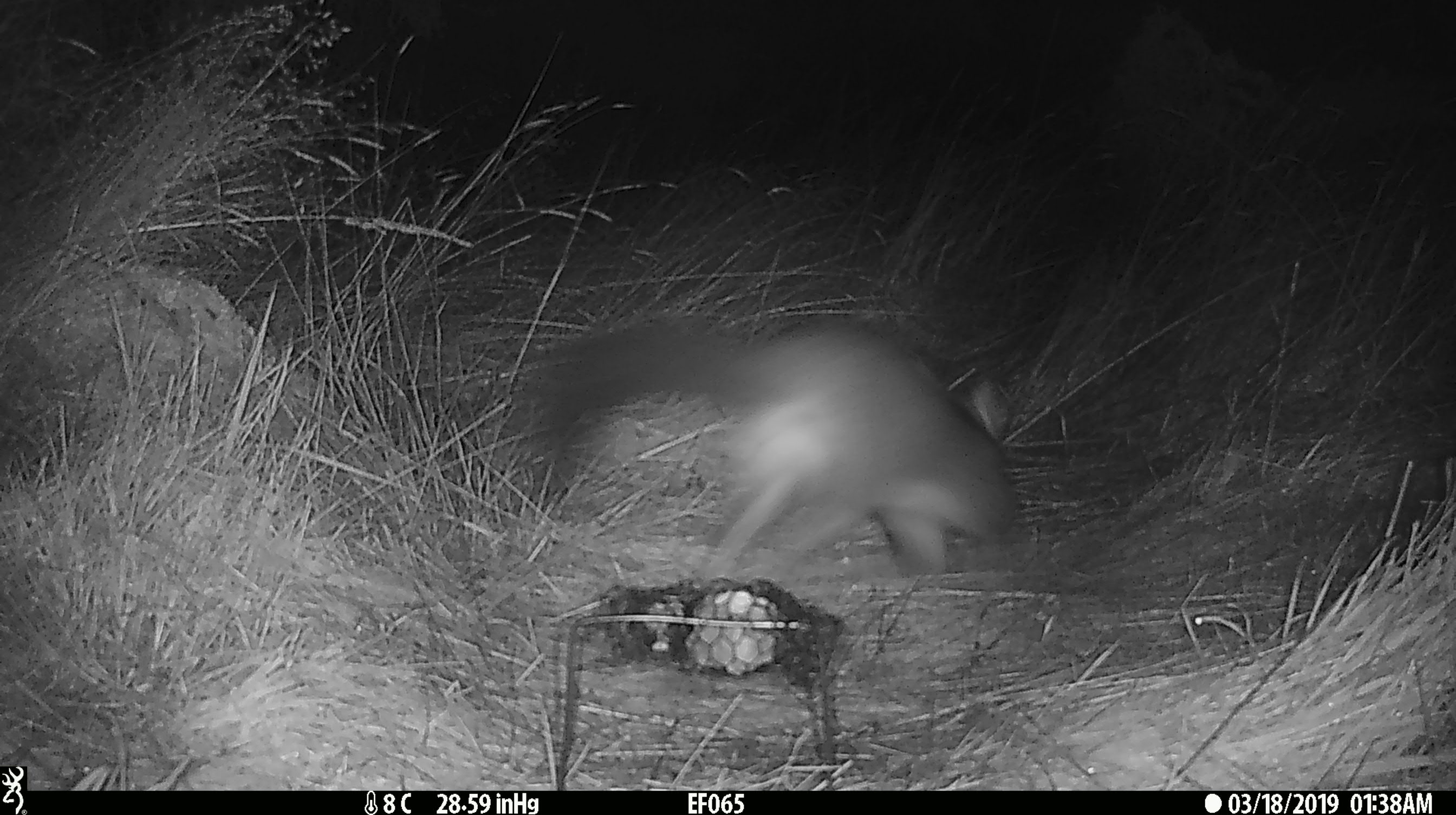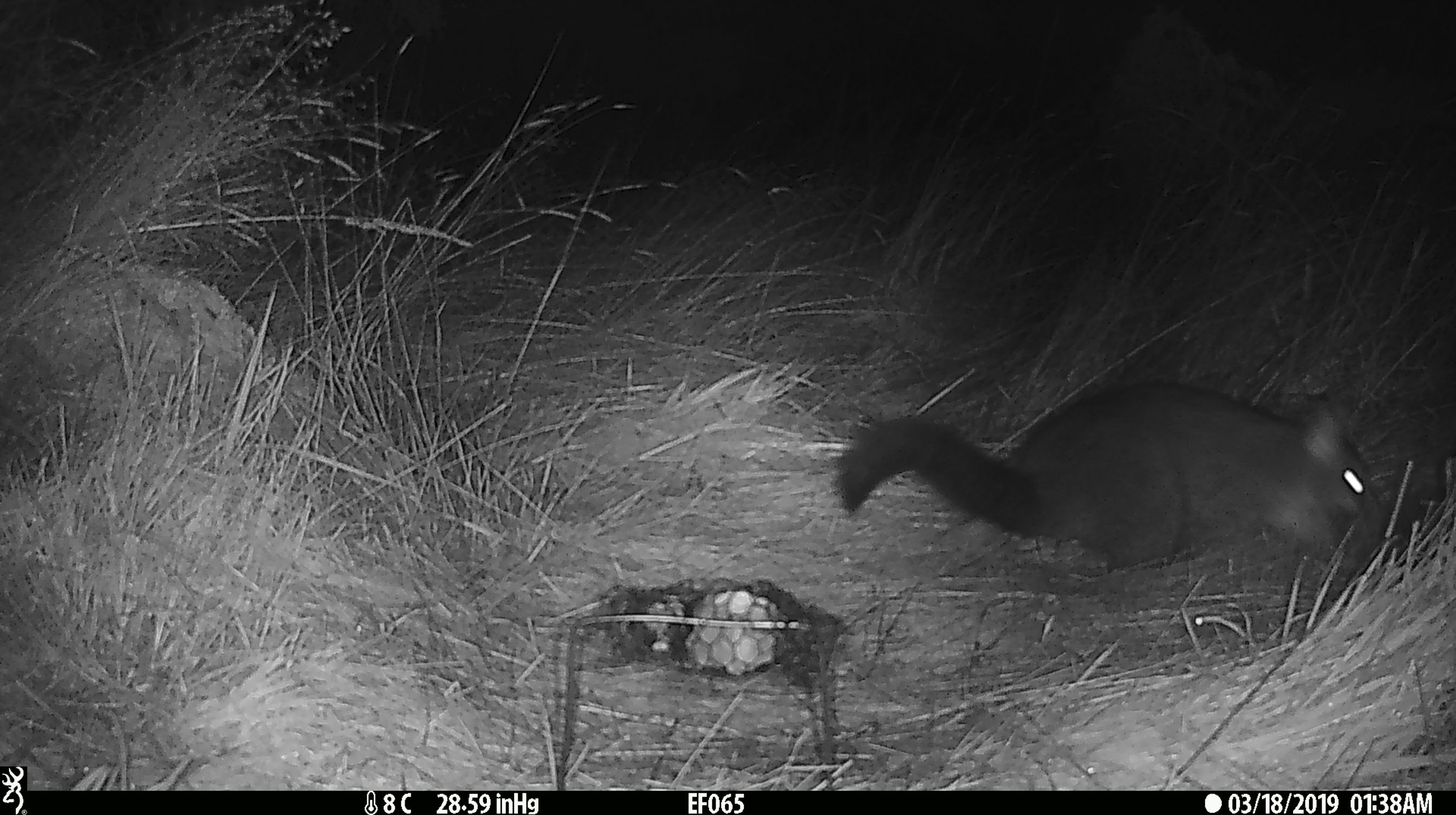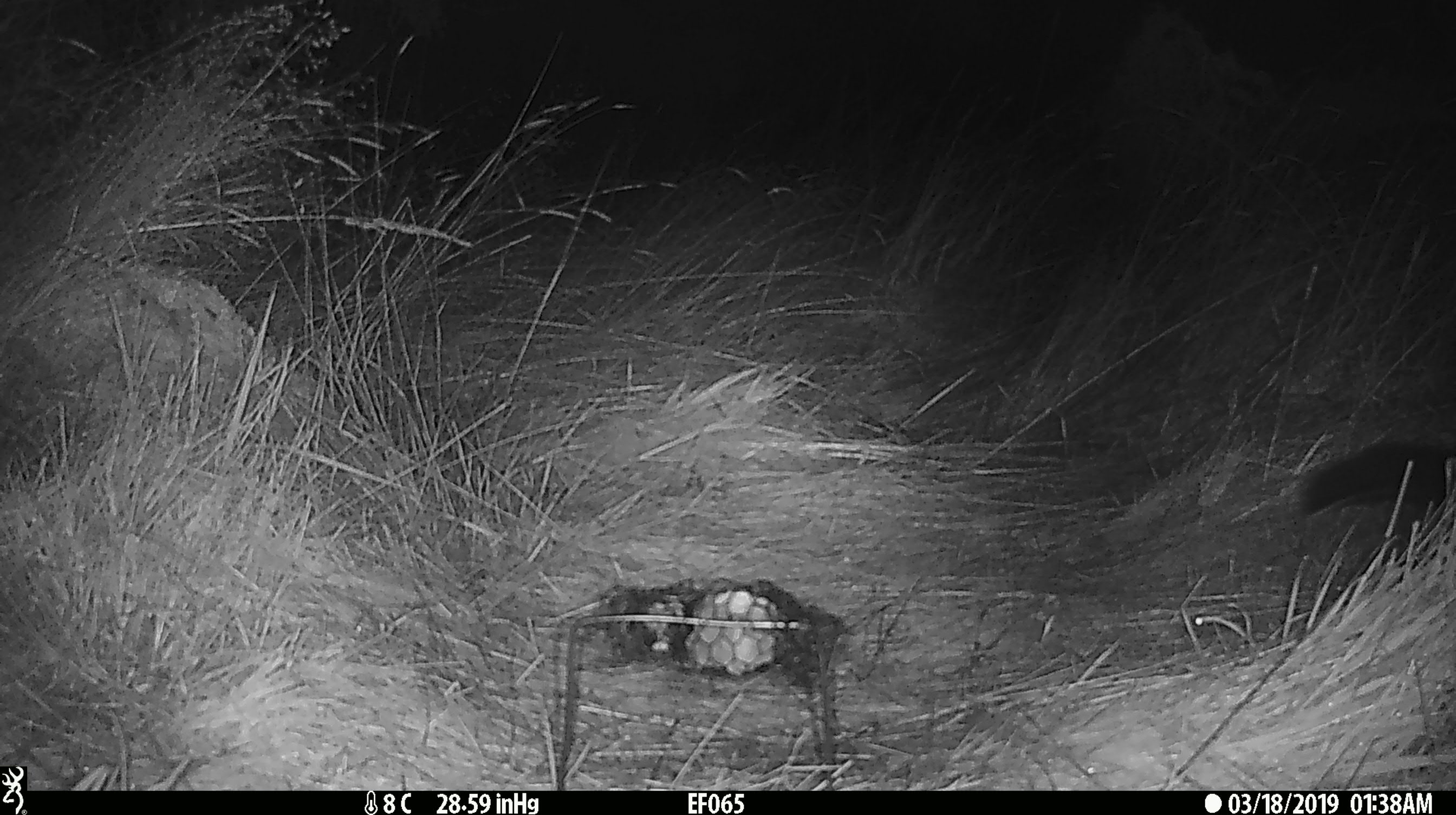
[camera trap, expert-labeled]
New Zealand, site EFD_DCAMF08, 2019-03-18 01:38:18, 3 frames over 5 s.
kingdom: Animalia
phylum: Chordata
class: Mammalia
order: Diprotodontia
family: Phalangeridae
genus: Trichosurus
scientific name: Trichosurus vulpecula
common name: common brushtail possum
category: possum